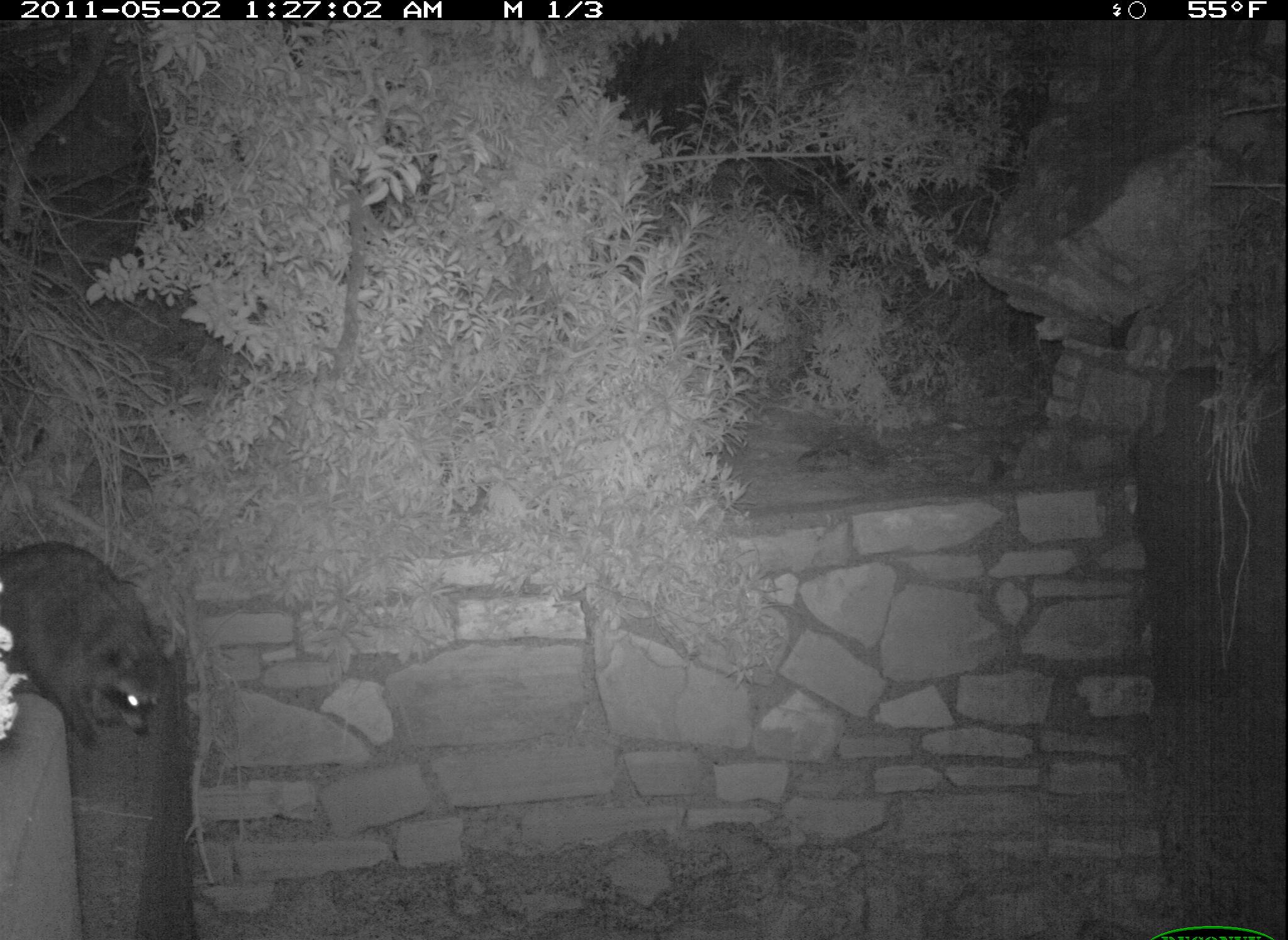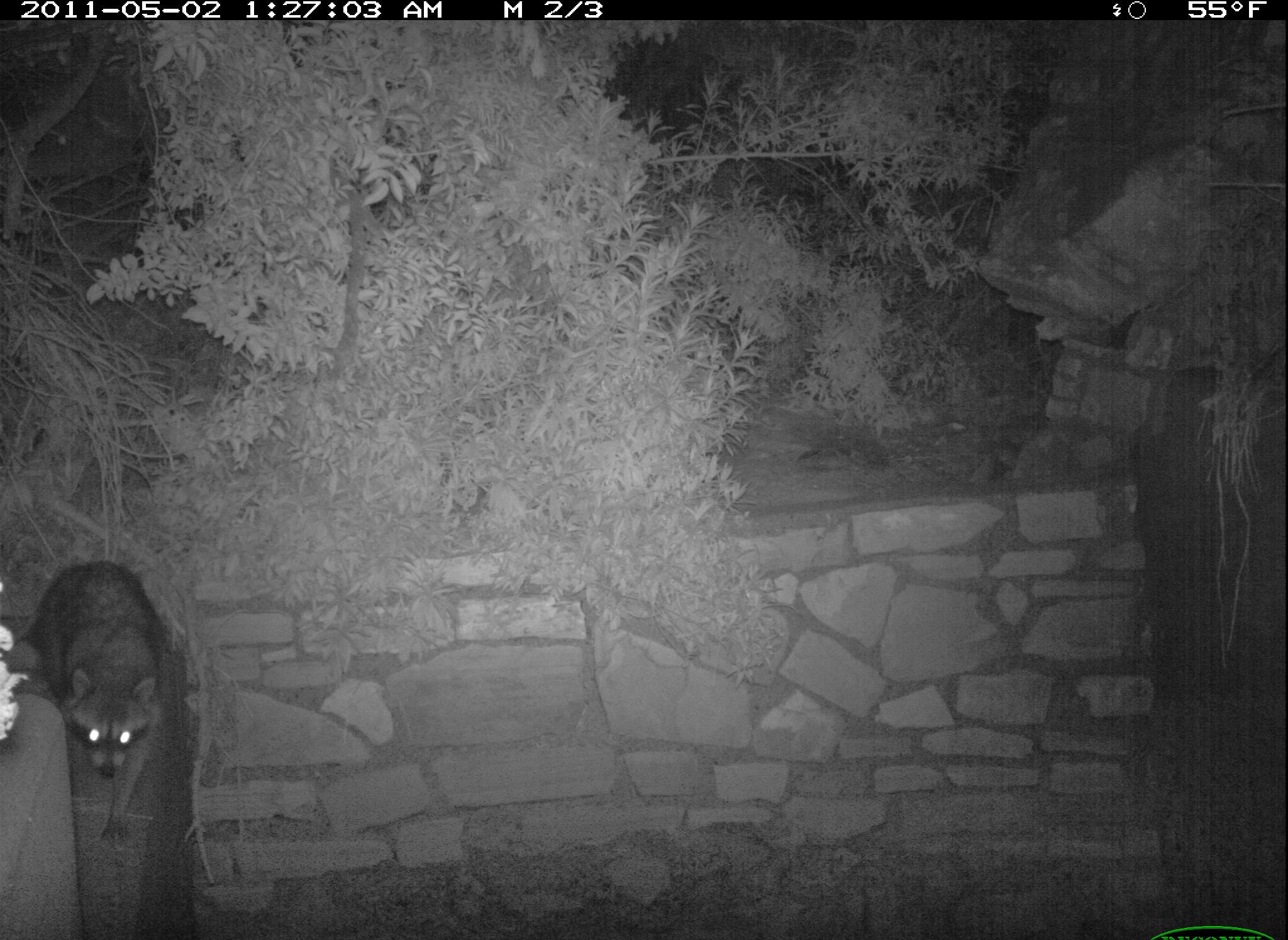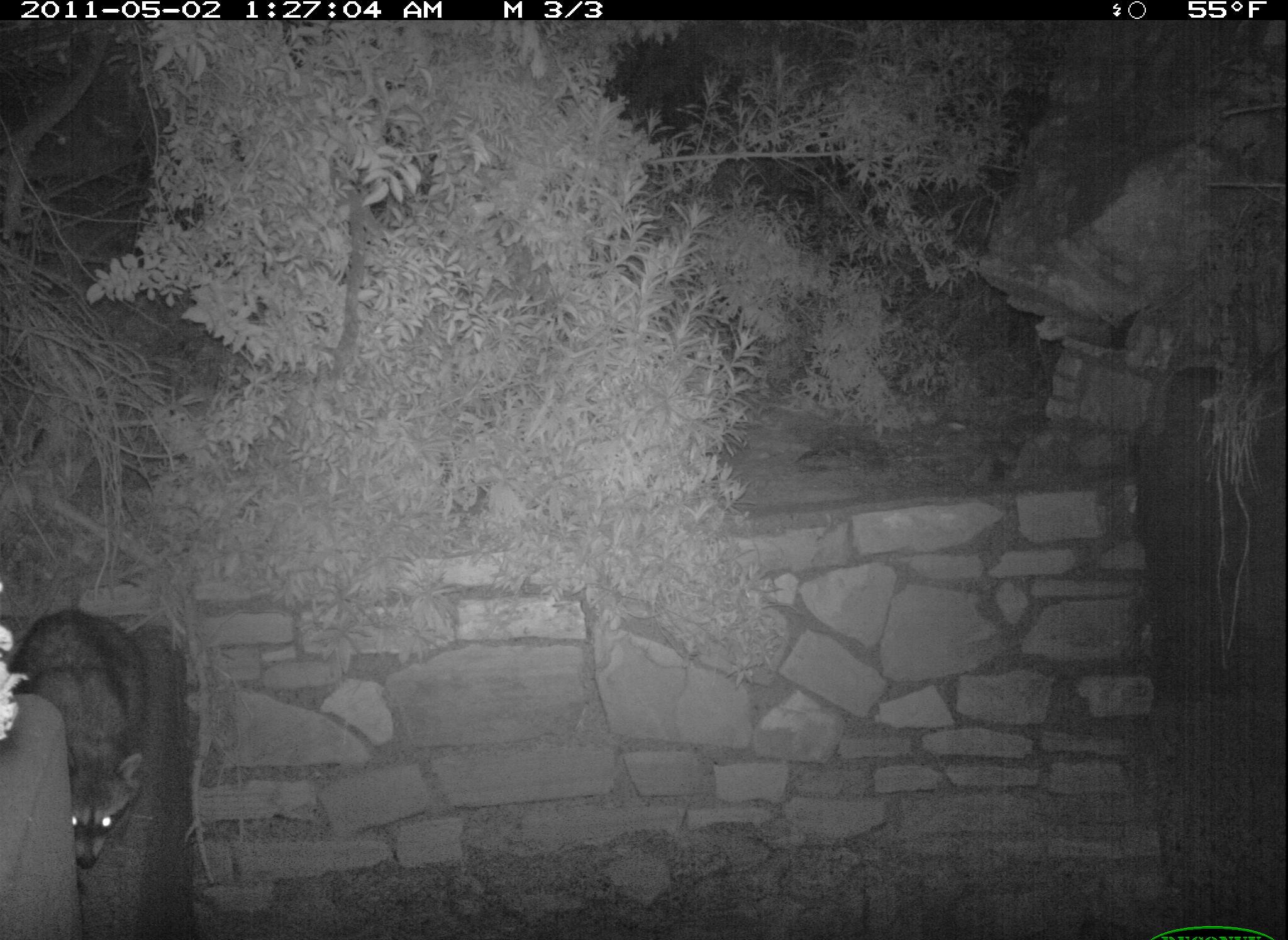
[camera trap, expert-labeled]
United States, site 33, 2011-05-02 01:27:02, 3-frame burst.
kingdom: Animalia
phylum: Chordata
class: Mammalia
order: Carnivora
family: Procyonidae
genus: Procyon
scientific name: Procyon lotor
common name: raccoon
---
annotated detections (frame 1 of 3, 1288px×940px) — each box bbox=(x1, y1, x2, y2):
raccoon: bbox=(6, 540, 167, 783)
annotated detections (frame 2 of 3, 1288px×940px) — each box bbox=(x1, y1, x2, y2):
raccoon: bbox=(16, 549, 198, 867)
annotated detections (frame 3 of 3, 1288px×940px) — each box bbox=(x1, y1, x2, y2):
raccoon: bbox=(0, 591, 171, 892)